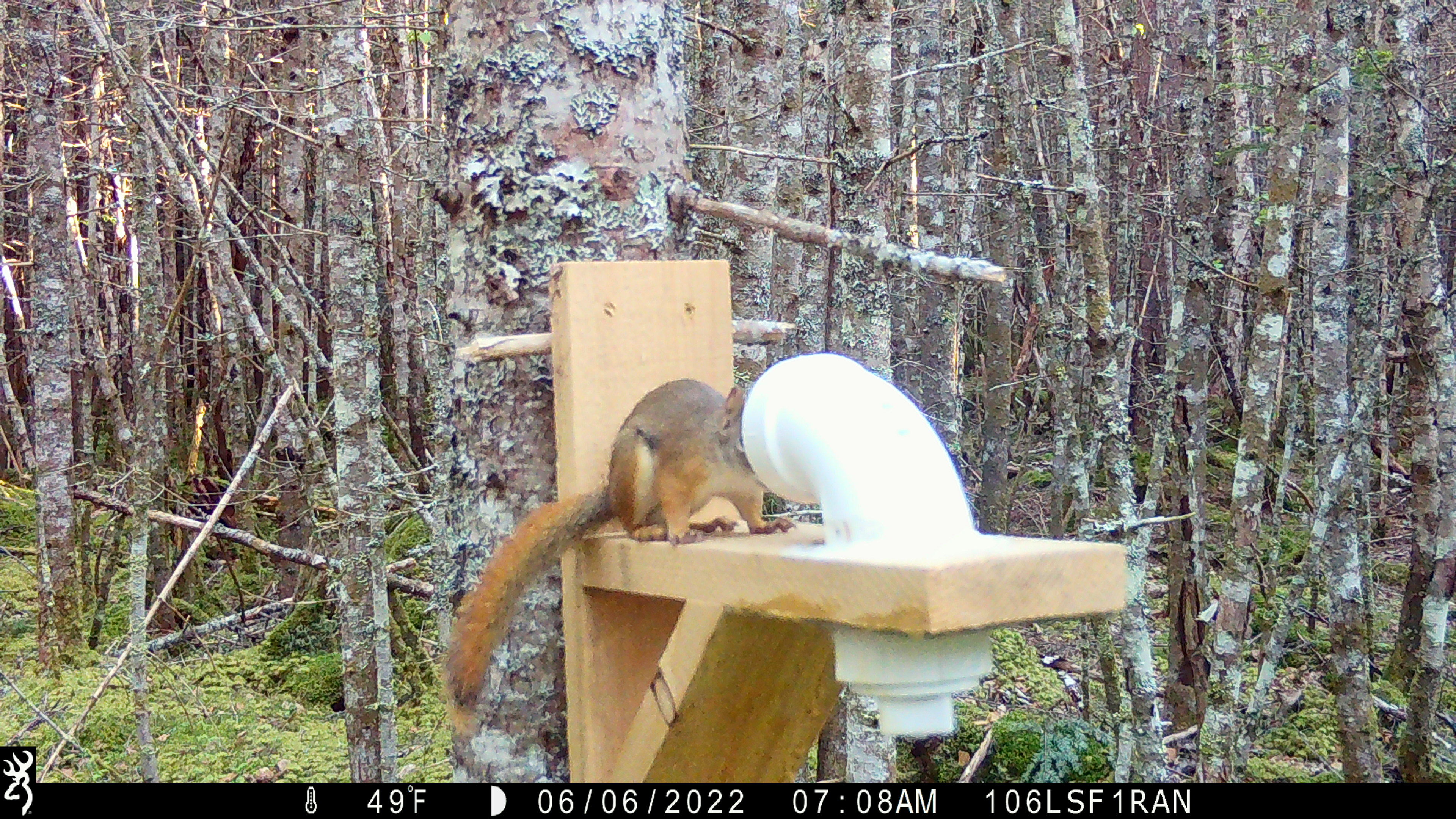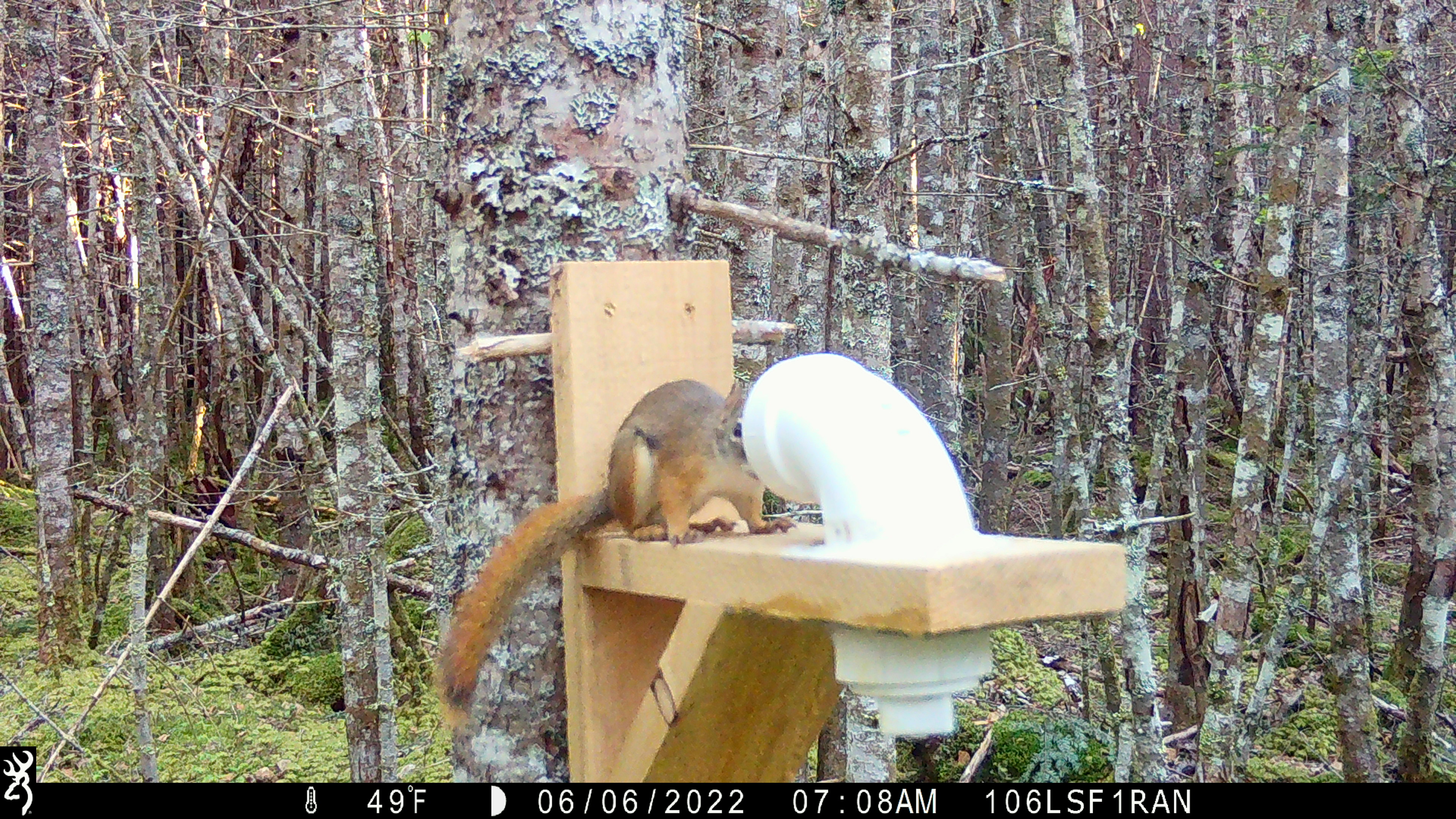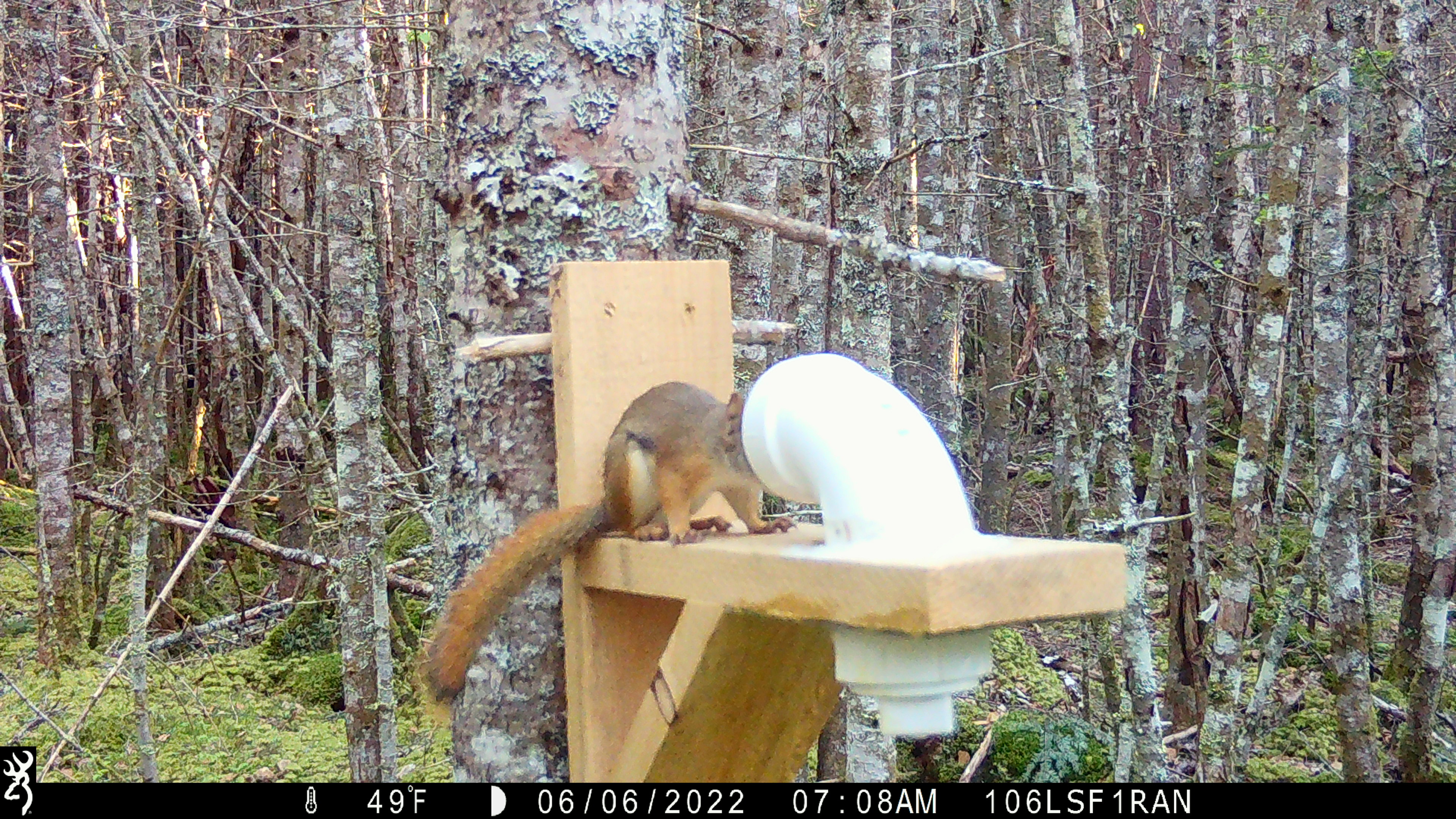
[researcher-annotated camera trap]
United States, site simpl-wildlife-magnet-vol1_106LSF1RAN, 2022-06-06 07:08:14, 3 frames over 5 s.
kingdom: Animalia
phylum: Chordata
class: Mammalia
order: Rodentia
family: Sciuridae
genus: Tamiasciurus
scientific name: Tamiasciurus hudsonicus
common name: red squirrel